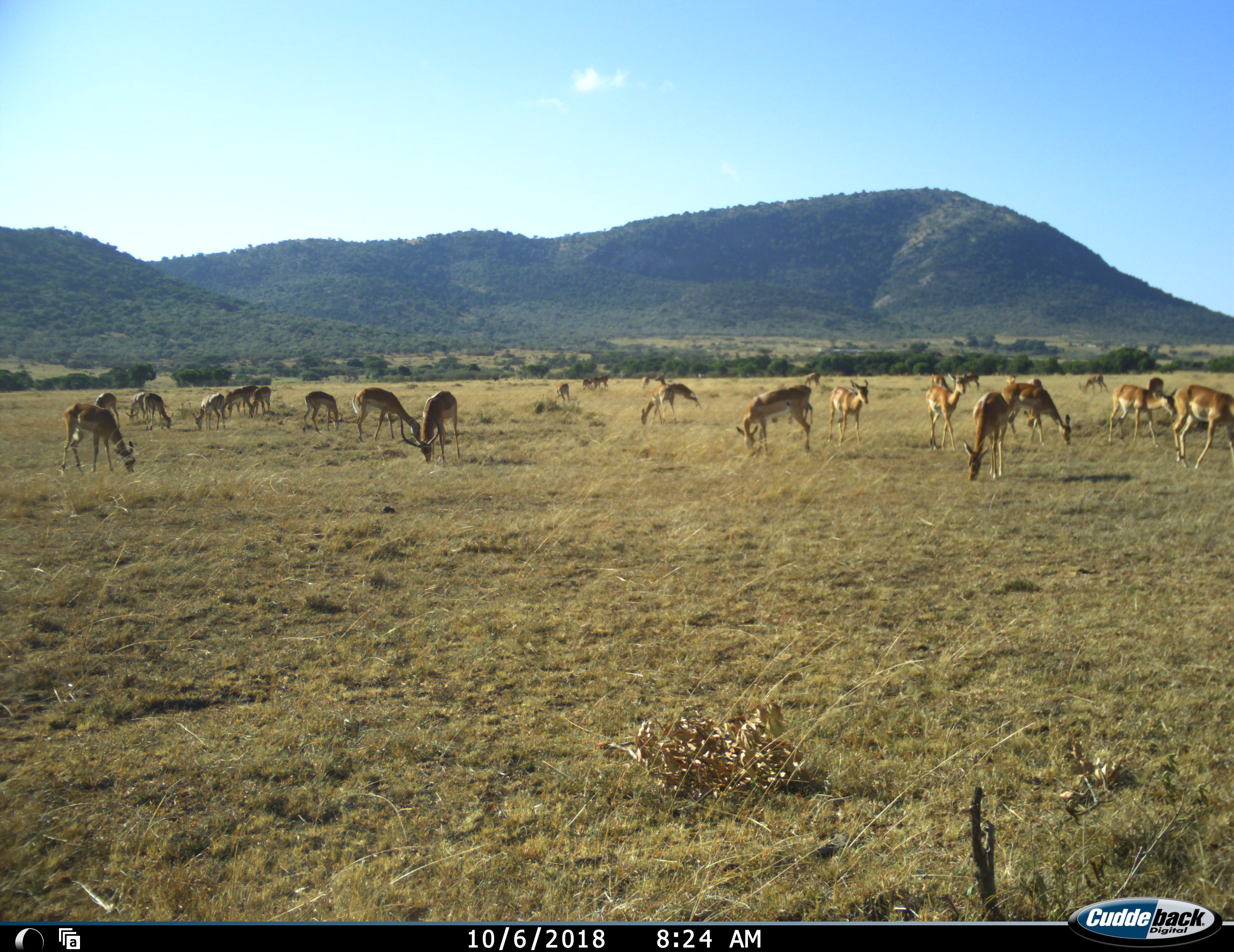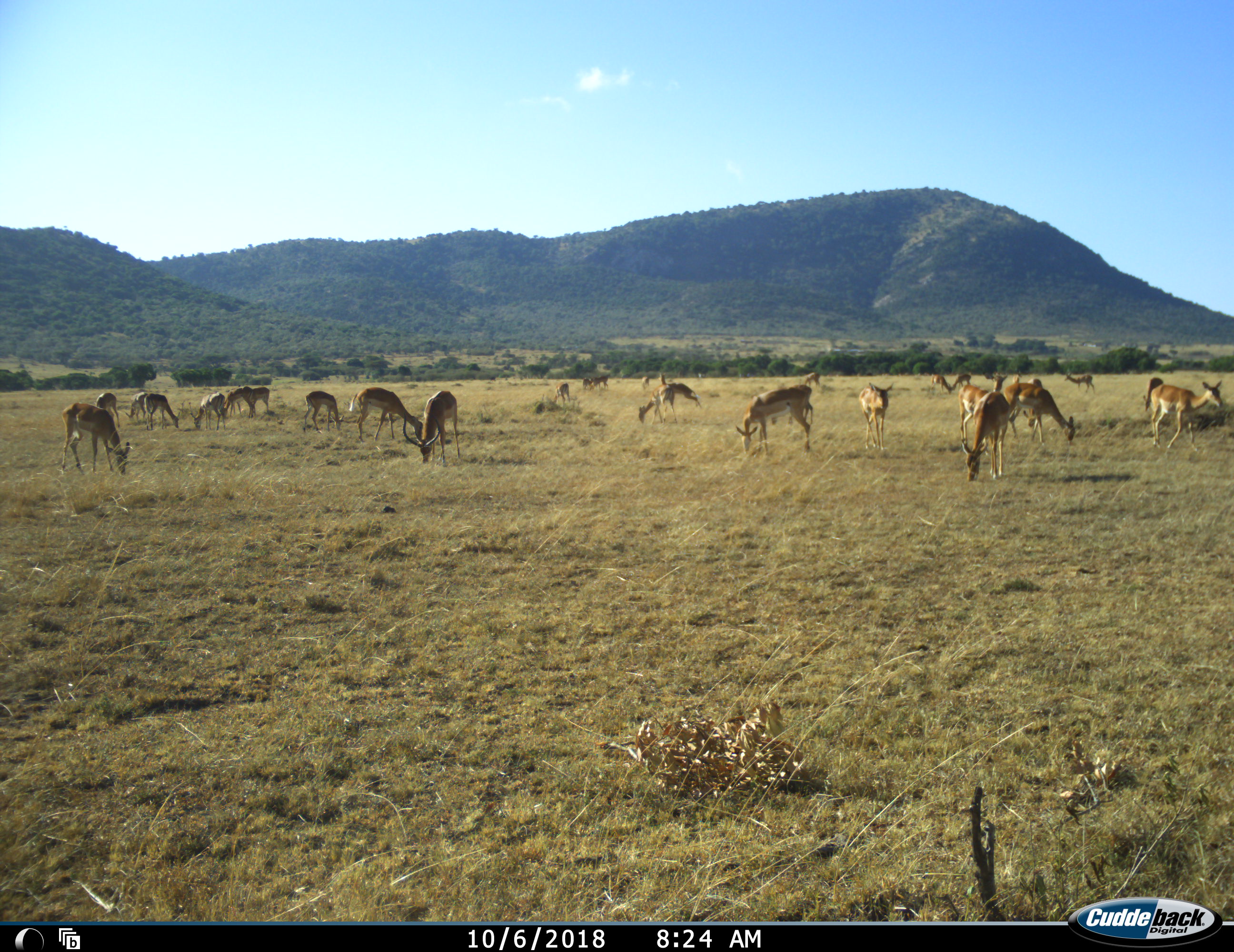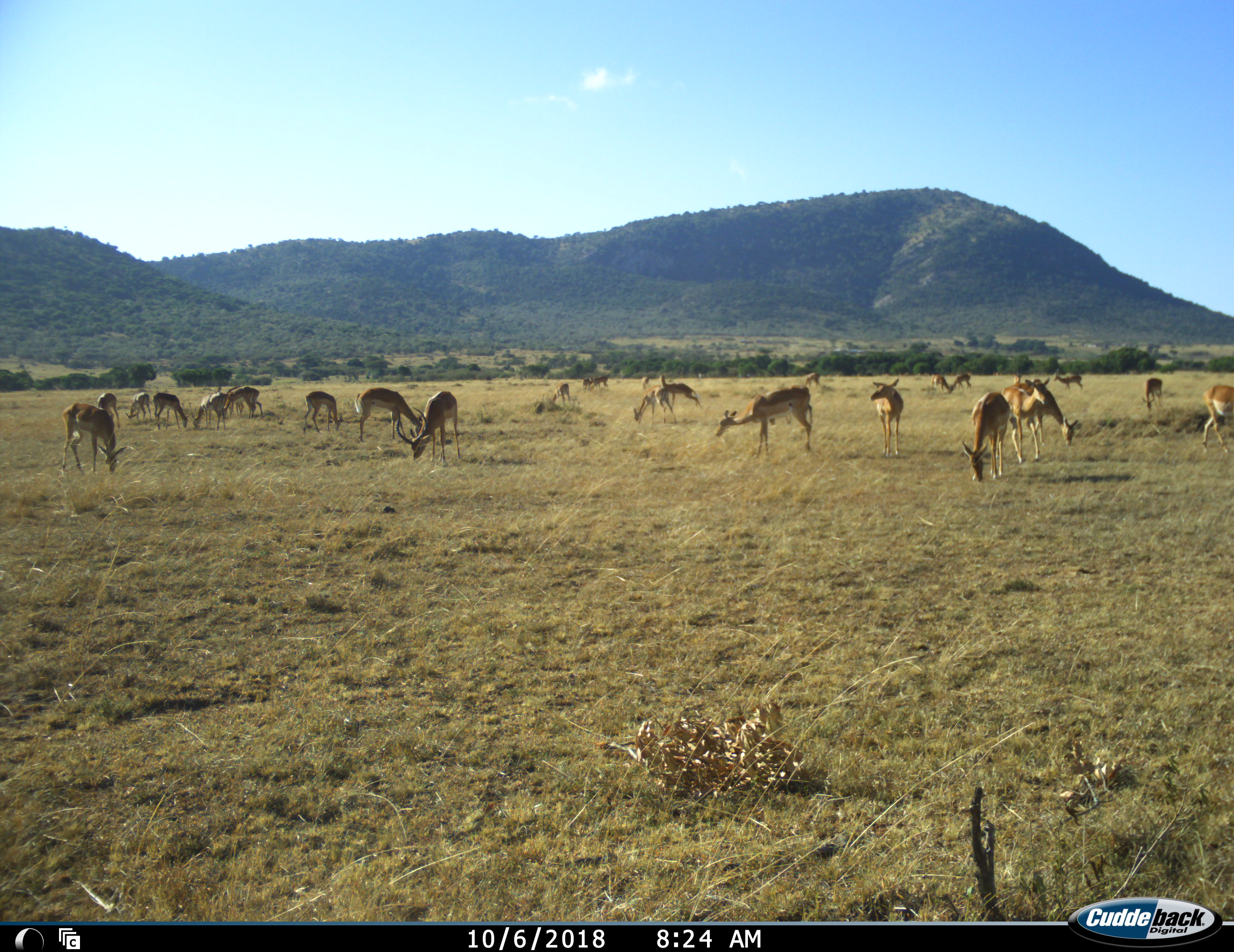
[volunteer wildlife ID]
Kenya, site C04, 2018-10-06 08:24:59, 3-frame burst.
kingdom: Animalia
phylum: Chordata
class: Mammalia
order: Artiodactyla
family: Bovidae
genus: Aepyceros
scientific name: Aepyceros melampus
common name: impala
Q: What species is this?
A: Impala (Aepyceros melampus).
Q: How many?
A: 11-50.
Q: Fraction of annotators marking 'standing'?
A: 57%.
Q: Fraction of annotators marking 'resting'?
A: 0%.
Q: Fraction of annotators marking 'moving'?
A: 71%.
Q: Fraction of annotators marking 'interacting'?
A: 0%.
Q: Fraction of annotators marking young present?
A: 29%.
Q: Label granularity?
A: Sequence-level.